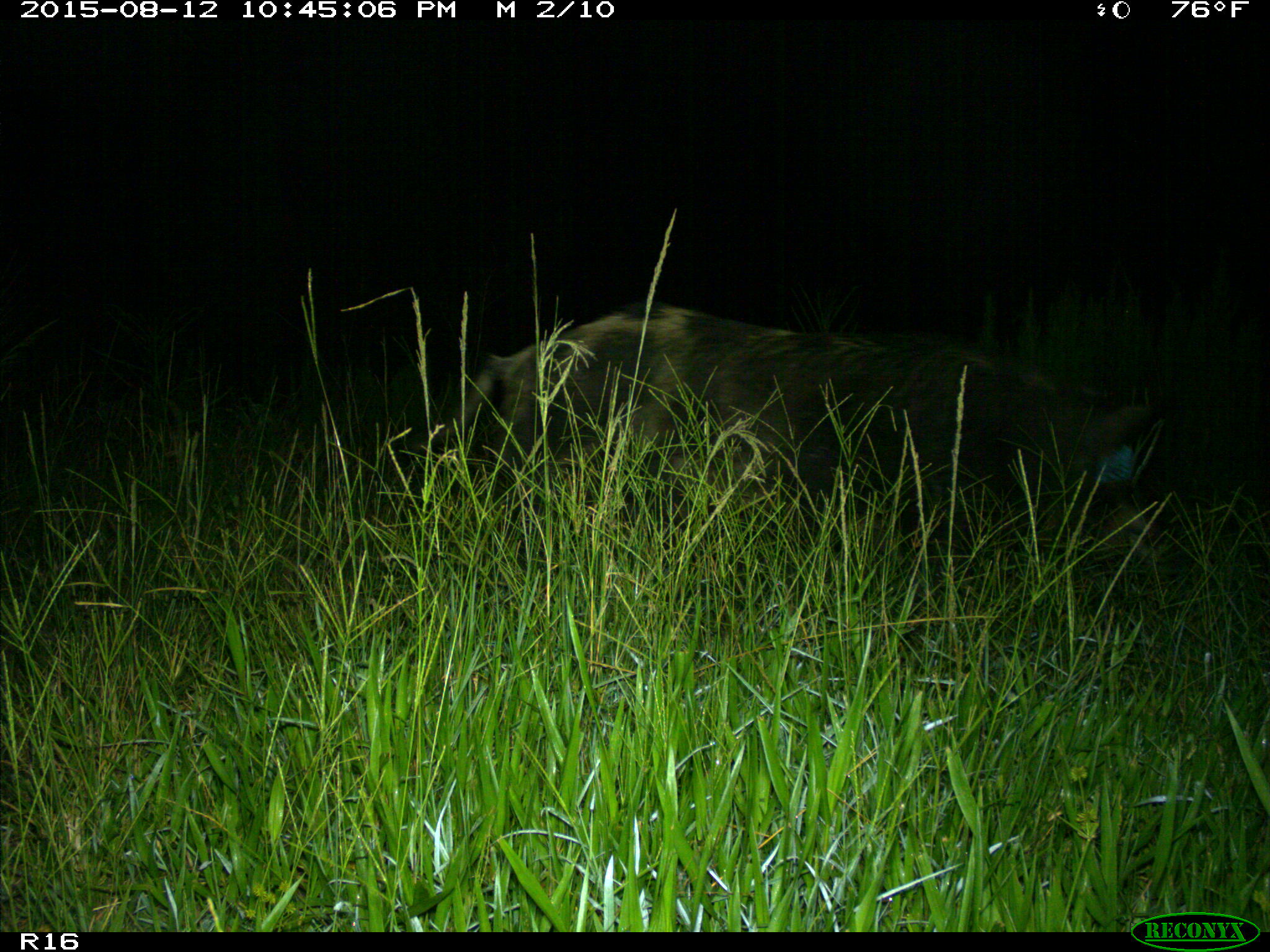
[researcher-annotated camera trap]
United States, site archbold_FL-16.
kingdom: Animalia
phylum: Chordata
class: Mammalia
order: Artiodactyla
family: Suidae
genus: Sus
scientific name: Sus scrofa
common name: wild boar